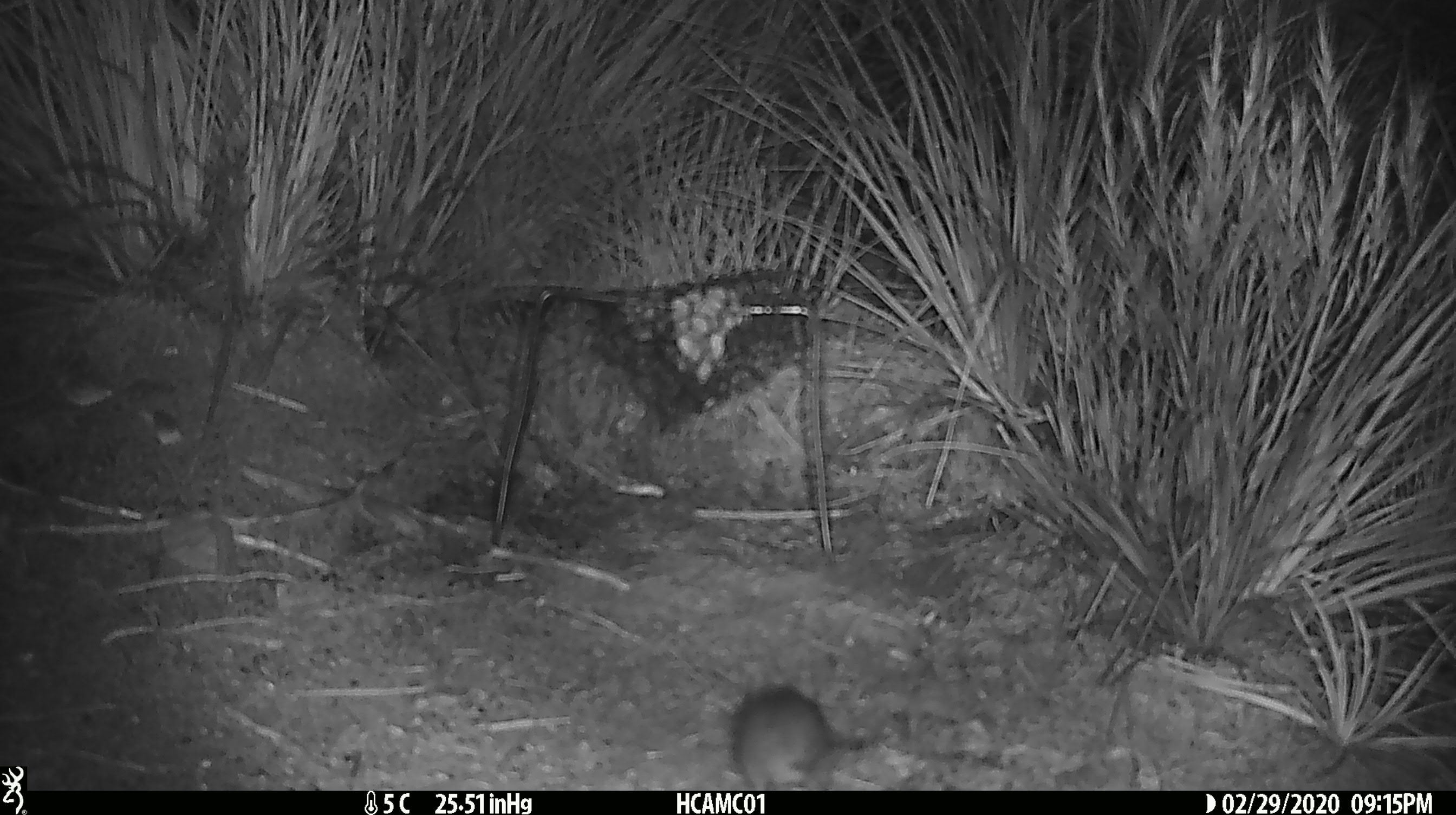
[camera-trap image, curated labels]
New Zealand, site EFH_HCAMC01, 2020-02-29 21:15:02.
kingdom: Animalia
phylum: Chordata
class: Mammalia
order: Rodentia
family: Muridae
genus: Mus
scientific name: Mus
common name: mouse